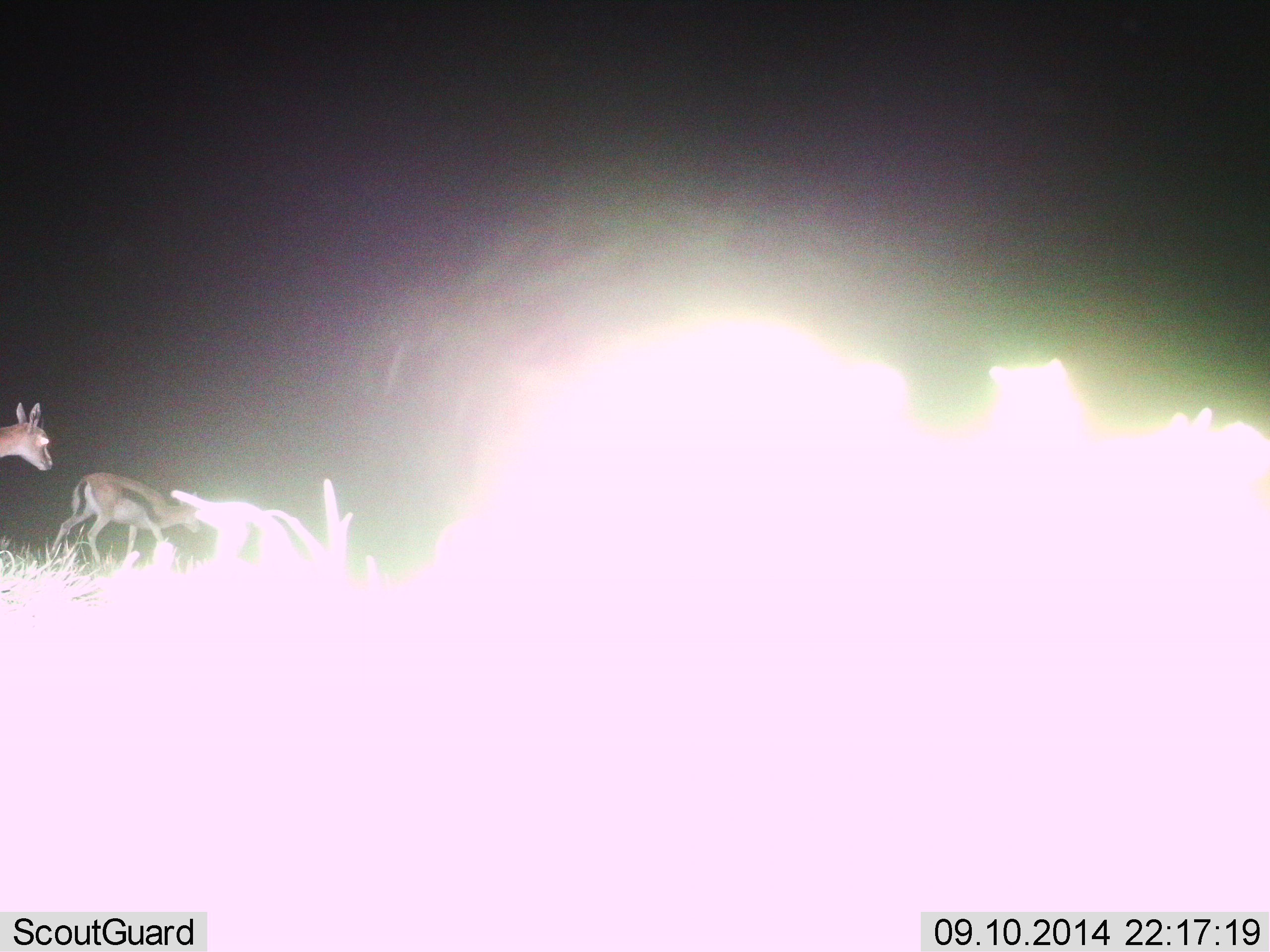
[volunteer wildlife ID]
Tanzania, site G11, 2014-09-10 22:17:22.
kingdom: Animalia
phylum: Chordata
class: Mammalia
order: Artiodactyla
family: Bovidae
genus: Eudorcas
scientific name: Eudorcas thomsonii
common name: thomson's gazelle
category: gazellethomsons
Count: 2.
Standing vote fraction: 30%.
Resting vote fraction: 0%.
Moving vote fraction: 60%.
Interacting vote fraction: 0%.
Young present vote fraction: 10%.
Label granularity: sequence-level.